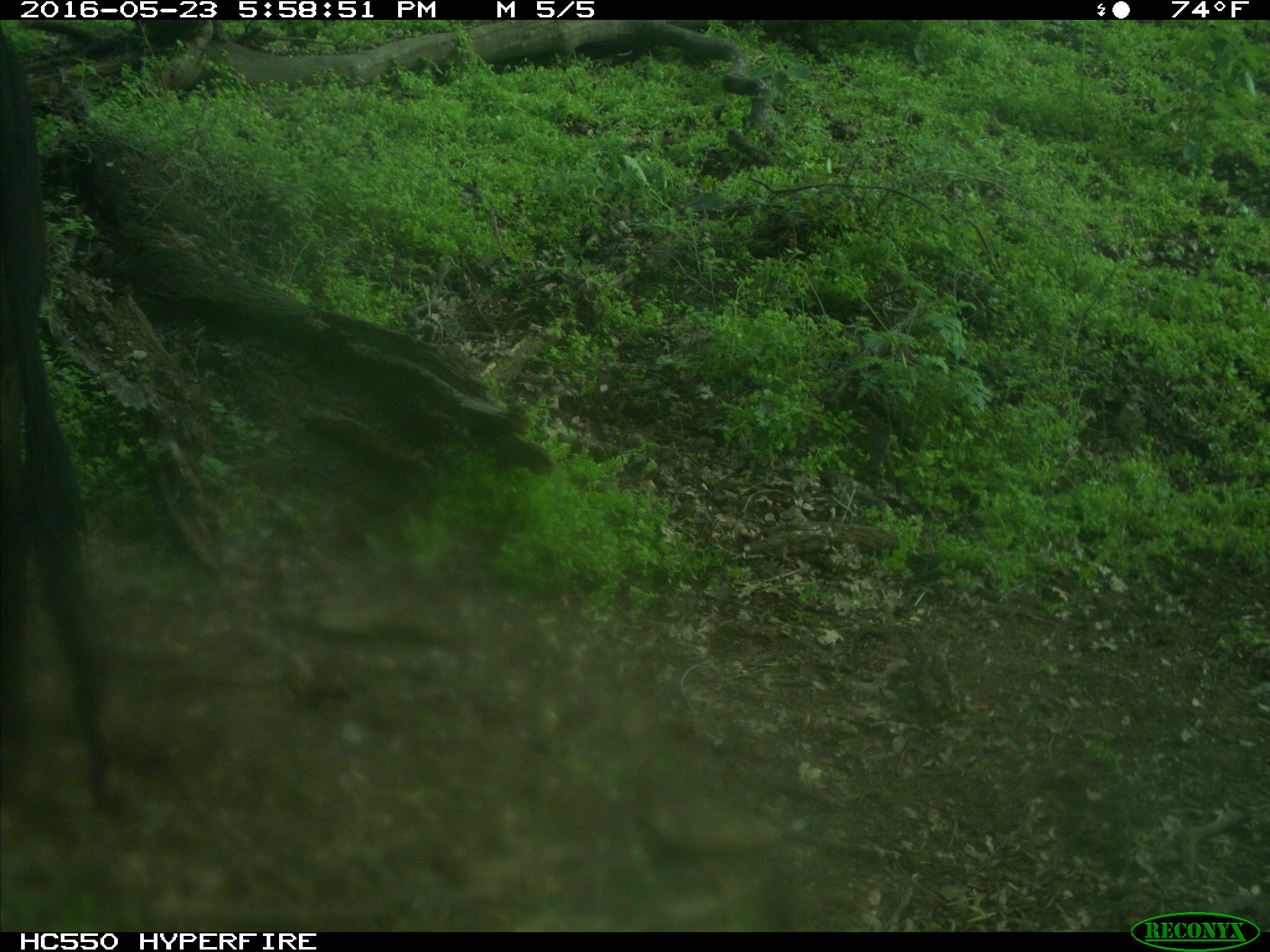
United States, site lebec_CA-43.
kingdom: Animalia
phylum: Chordata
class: Mammalia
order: Artiodactyla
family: Bovidae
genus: Bos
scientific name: Bos taurus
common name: domestic cow